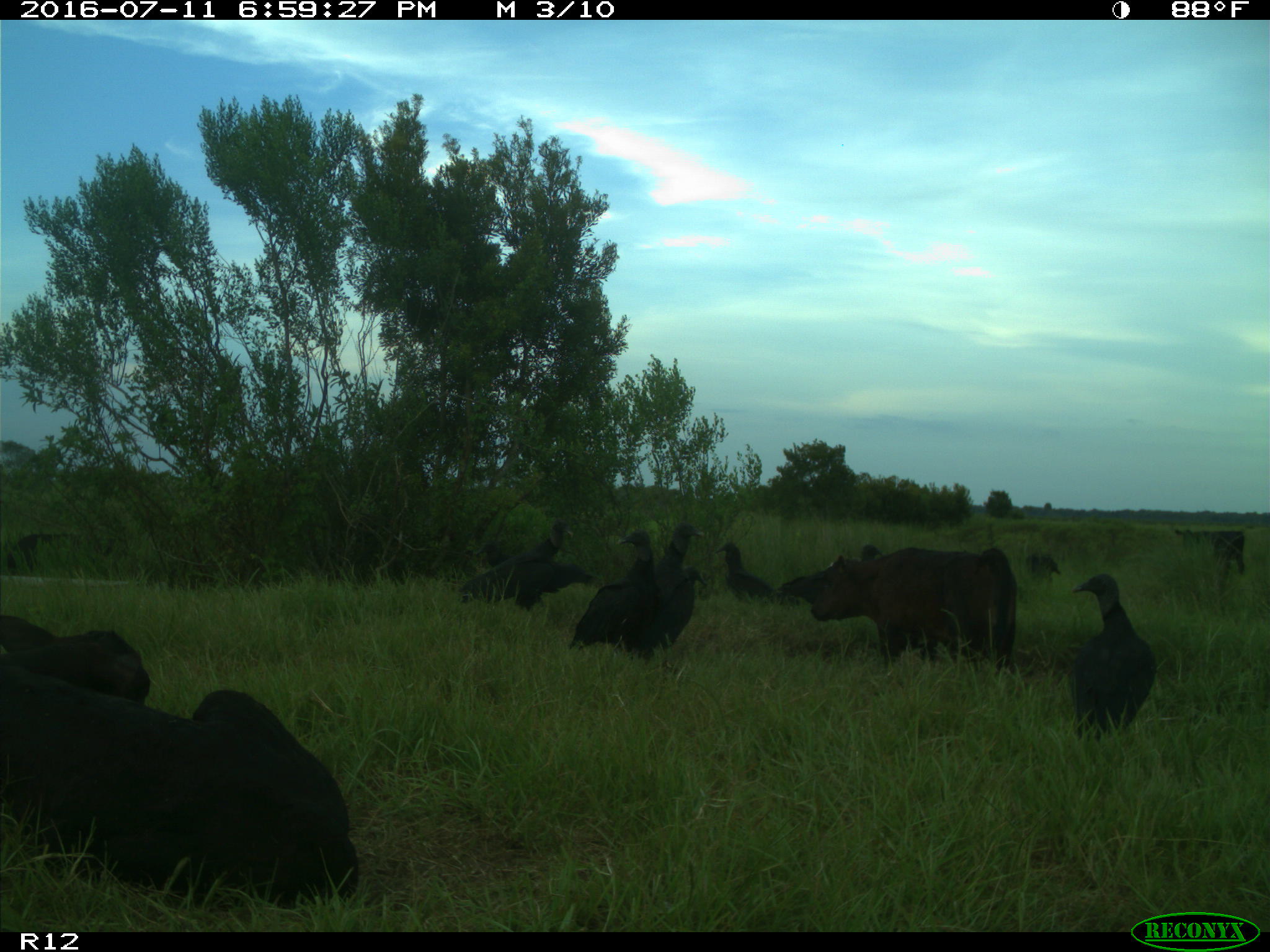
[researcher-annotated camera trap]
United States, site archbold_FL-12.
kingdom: Animalia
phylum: Chordata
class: Mammalia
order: Artiodactyla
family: Bovidae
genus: Bos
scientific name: Bos taurus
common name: domestic cow